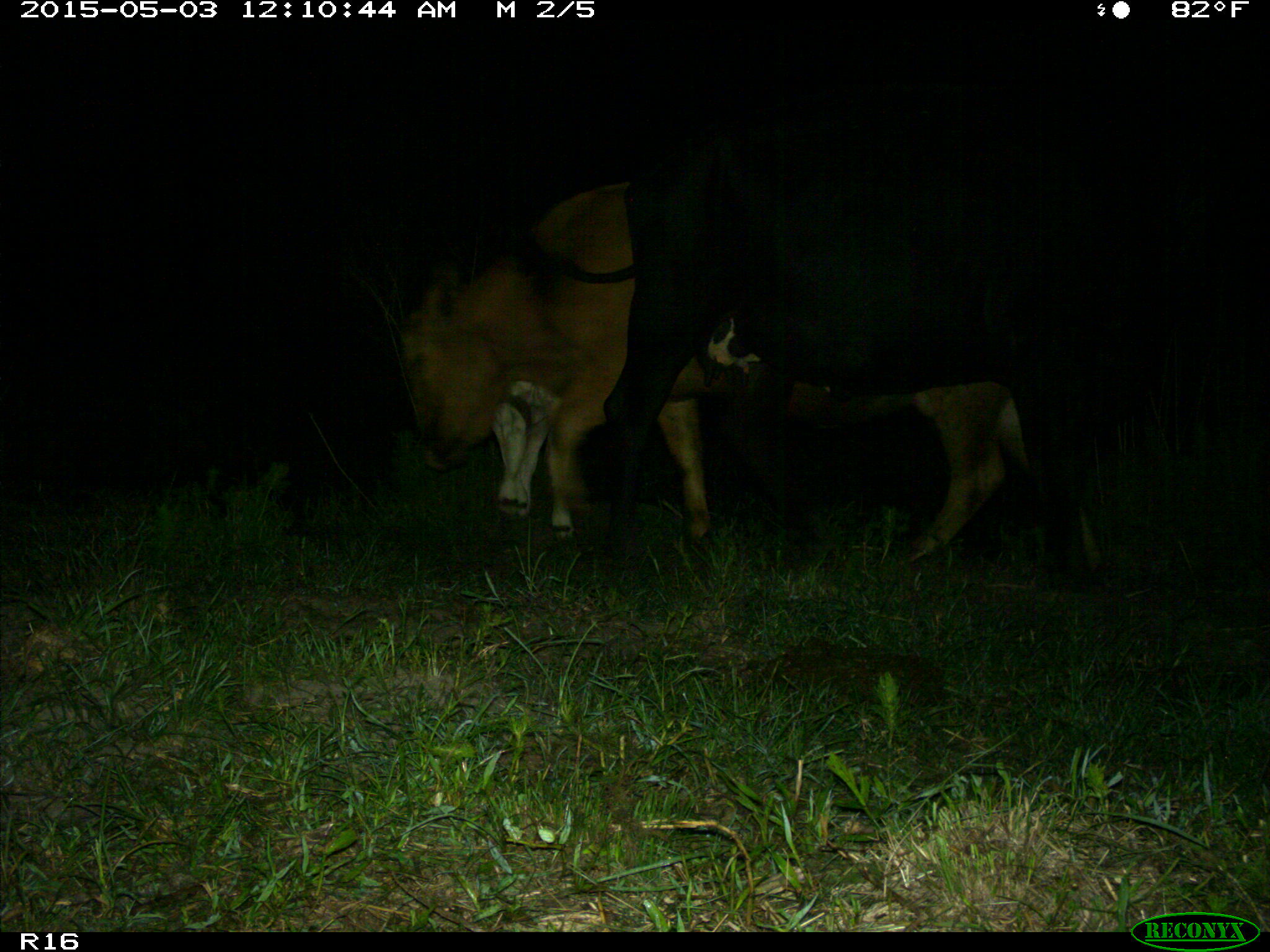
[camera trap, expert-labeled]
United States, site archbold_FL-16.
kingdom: Animalia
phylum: Chordata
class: Mammalia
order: Artiodactyla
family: Bovidae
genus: Bos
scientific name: Bos taurus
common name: domestic cow